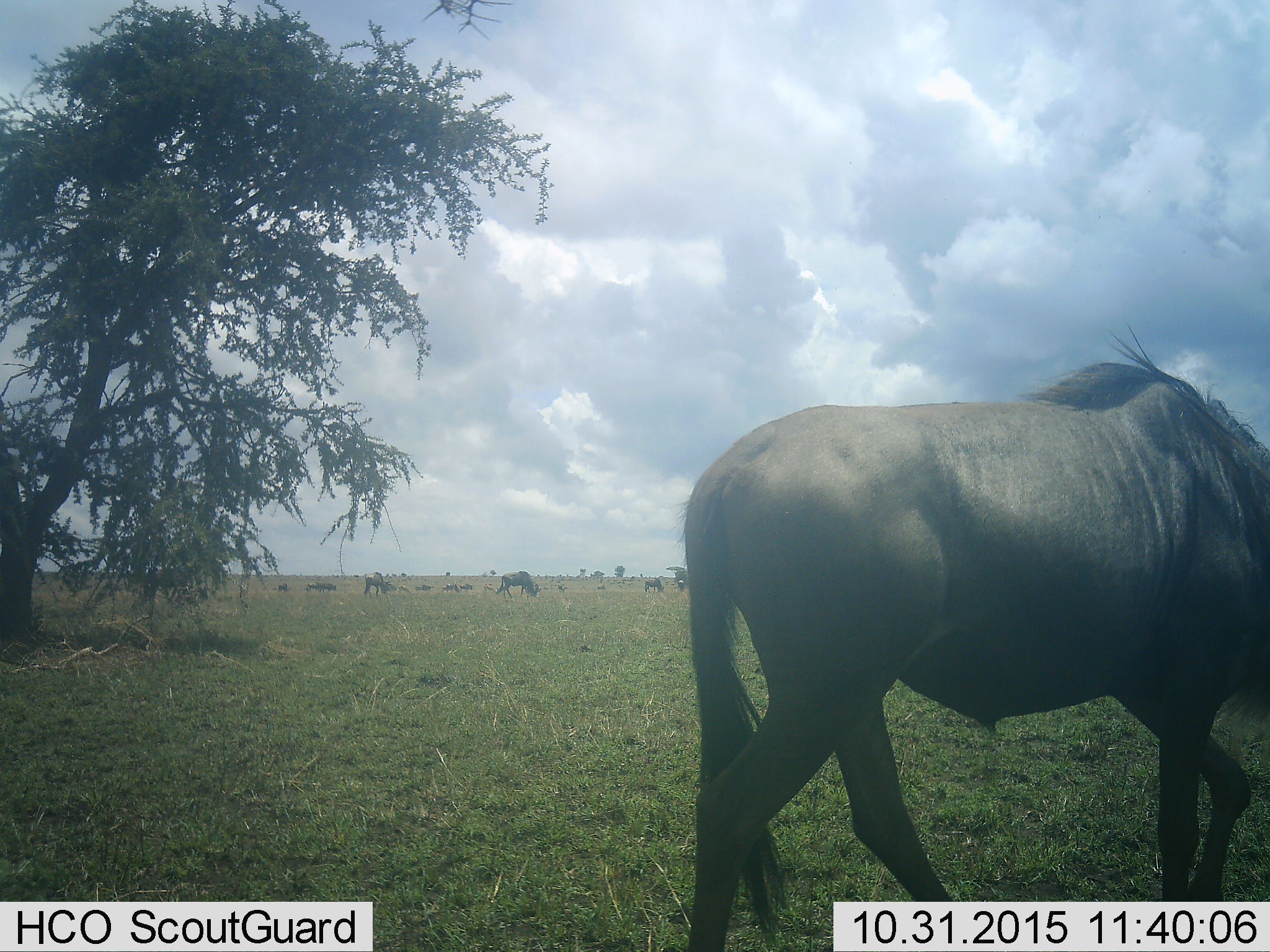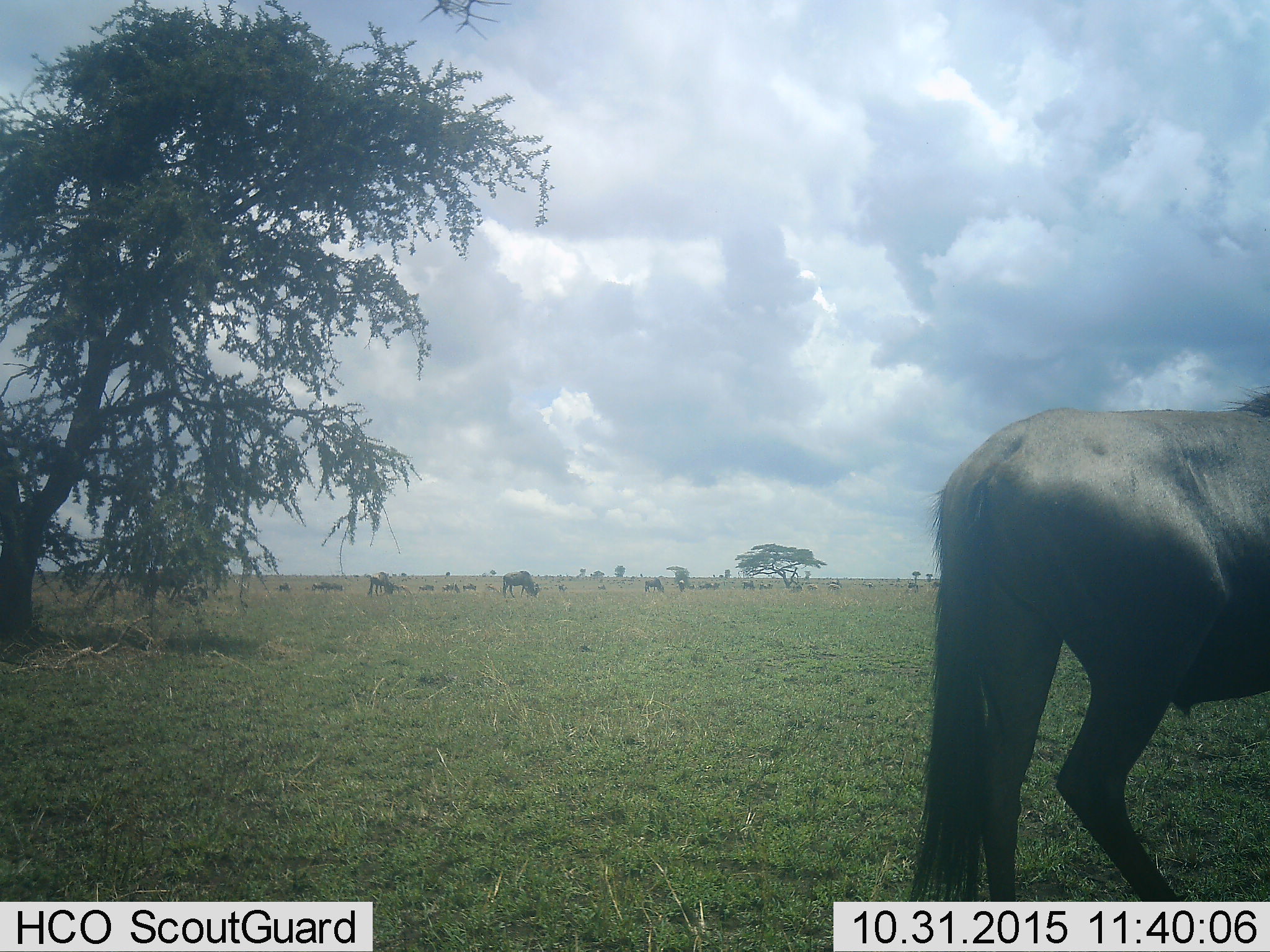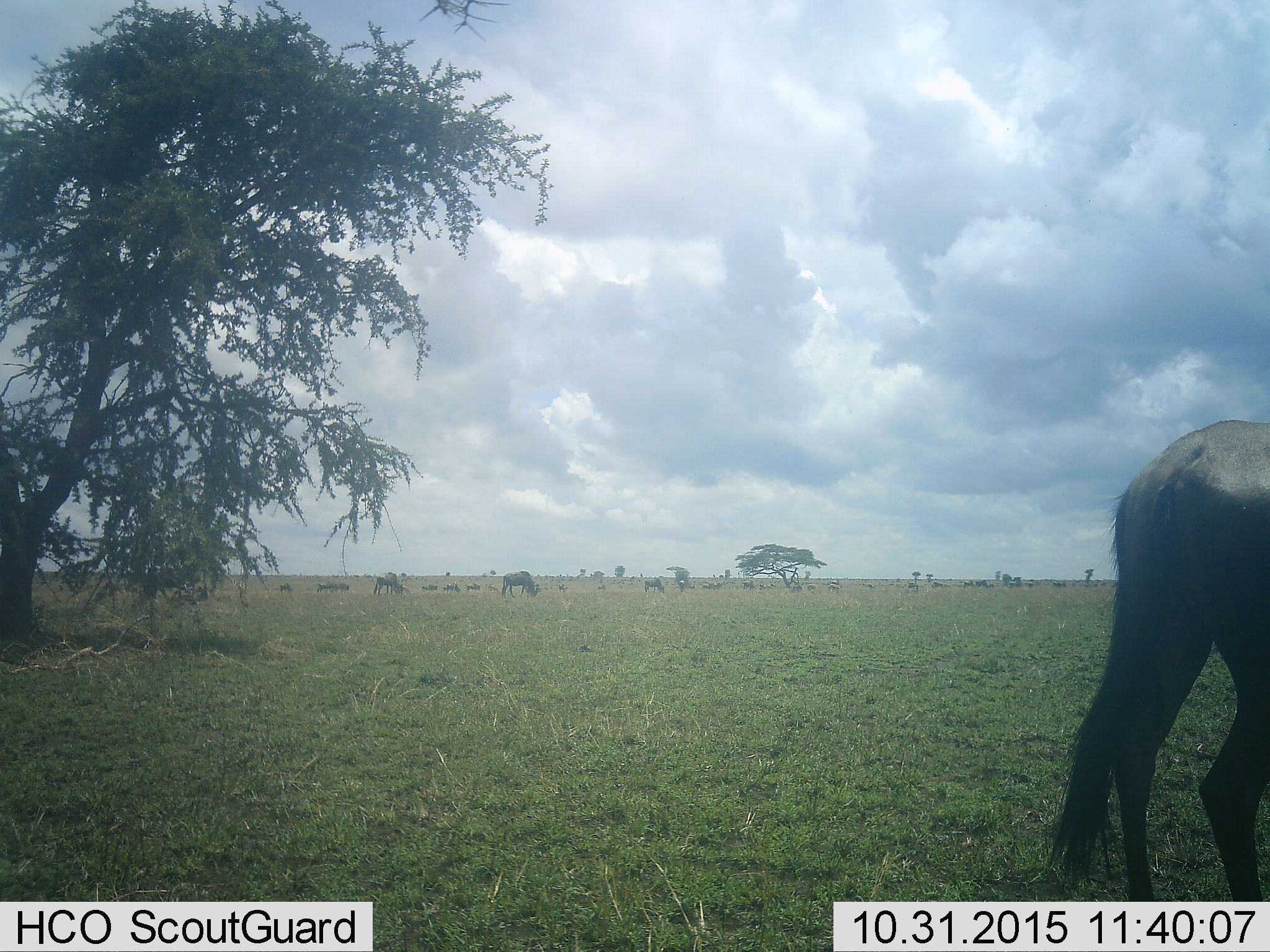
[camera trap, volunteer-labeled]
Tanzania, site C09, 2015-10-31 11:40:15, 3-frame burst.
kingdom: Animalia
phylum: Chordata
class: Mammalia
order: Artiodactyla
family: Bovidae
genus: Connochaetes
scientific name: Connochaetes taurinus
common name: blue wildebeest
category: wildebeest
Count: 11-50.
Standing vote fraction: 31%.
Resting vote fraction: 0%.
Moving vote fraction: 62%.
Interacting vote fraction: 0%.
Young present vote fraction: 15%.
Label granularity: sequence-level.